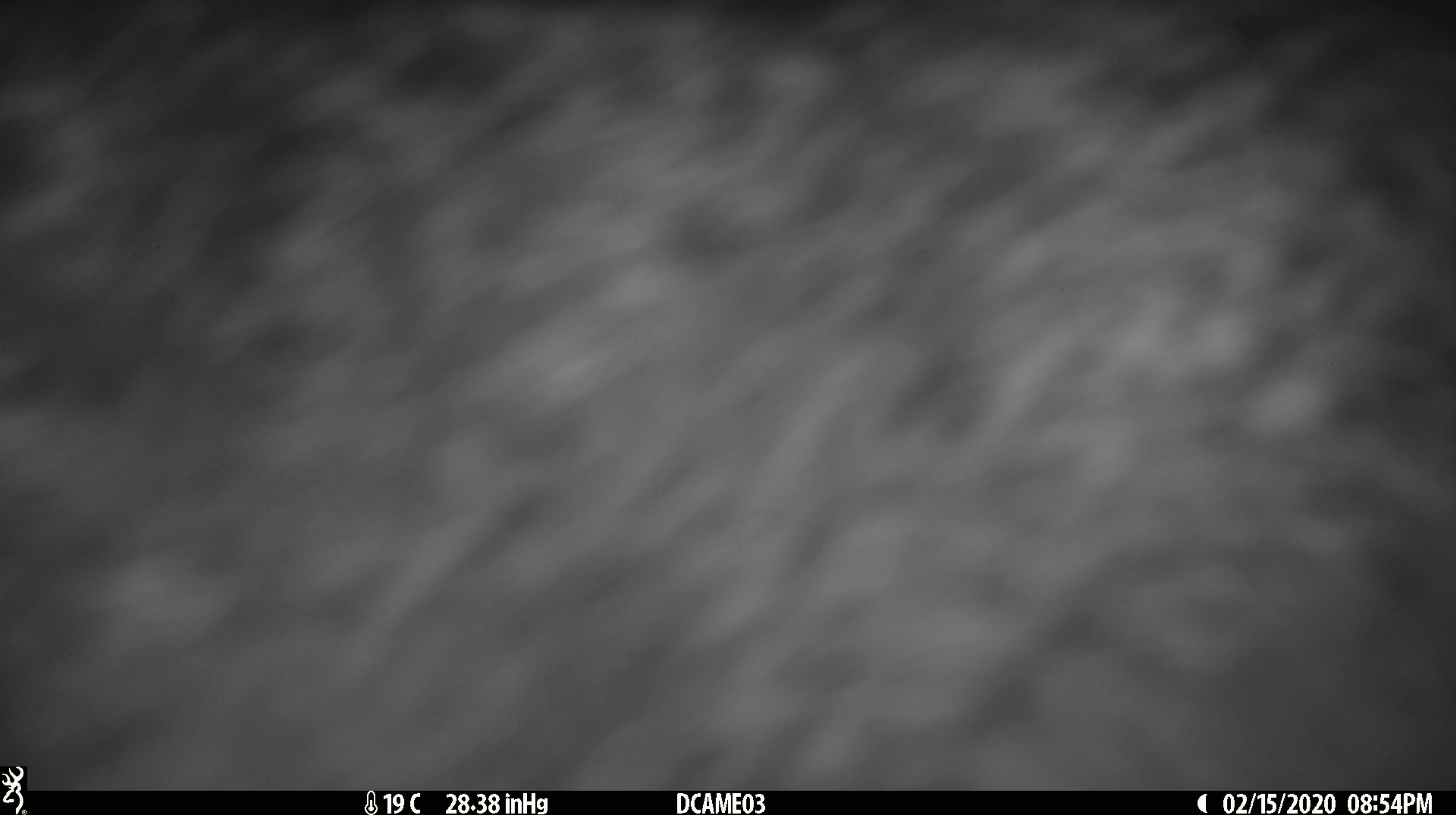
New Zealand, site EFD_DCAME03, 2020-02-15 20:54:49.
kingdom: Animalia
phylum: Chordata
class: Mammalia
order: Diprotodontia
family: Phalangeridae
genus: Trichosurus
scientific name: Trichosurus vulpecula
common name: common brushtail possum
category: possum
Possum (common brushtail possum) (Trichosurus vulpecula).